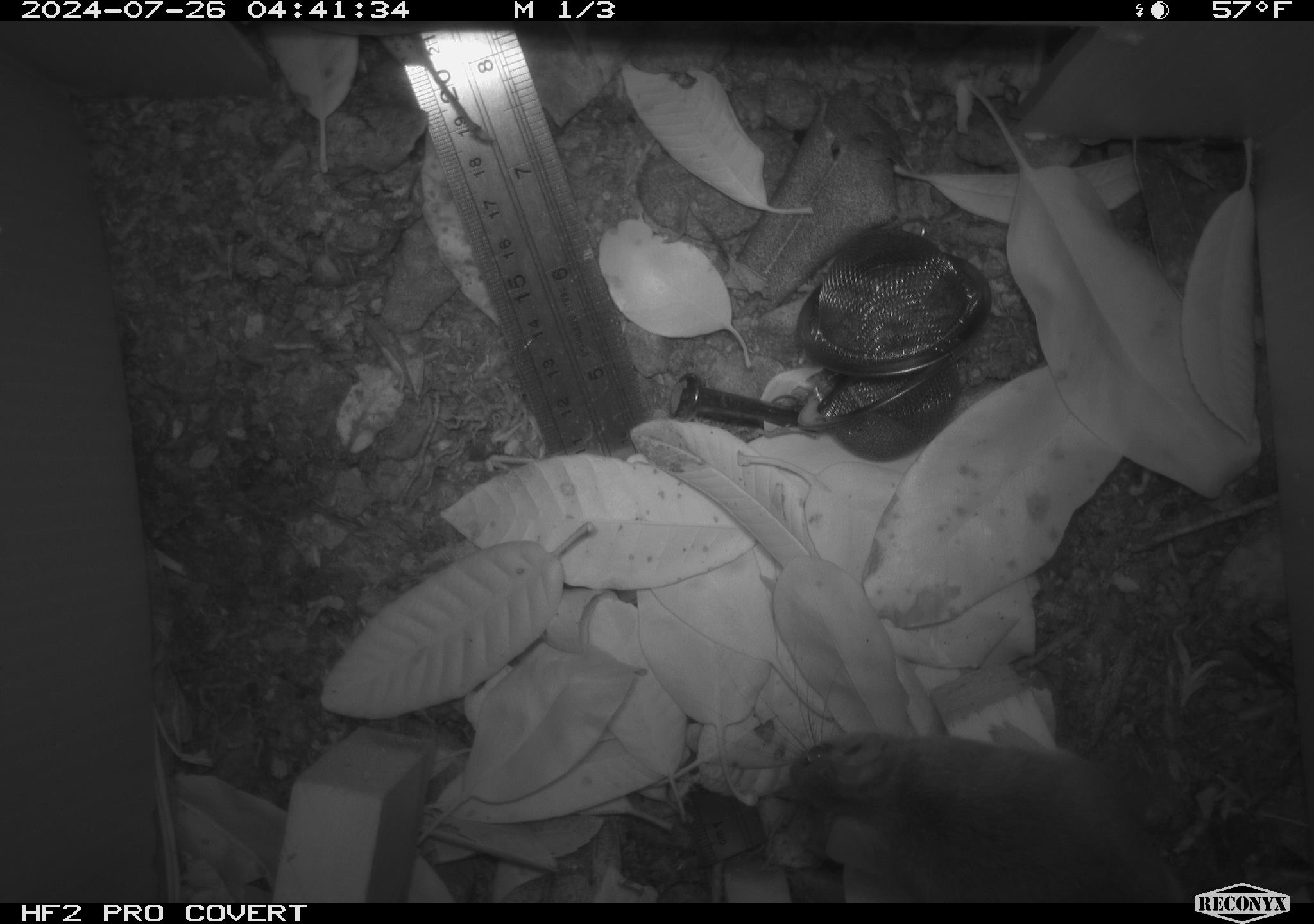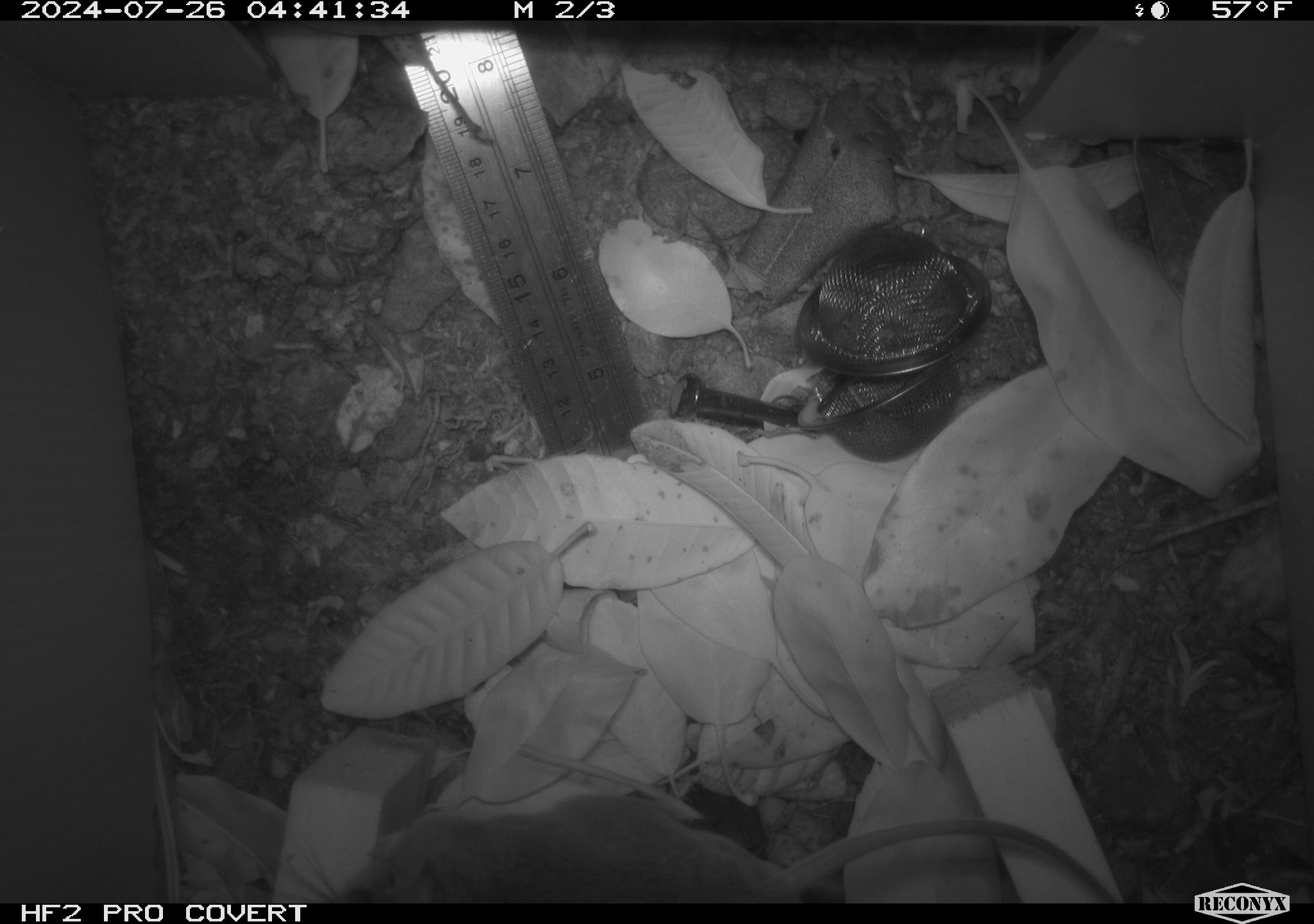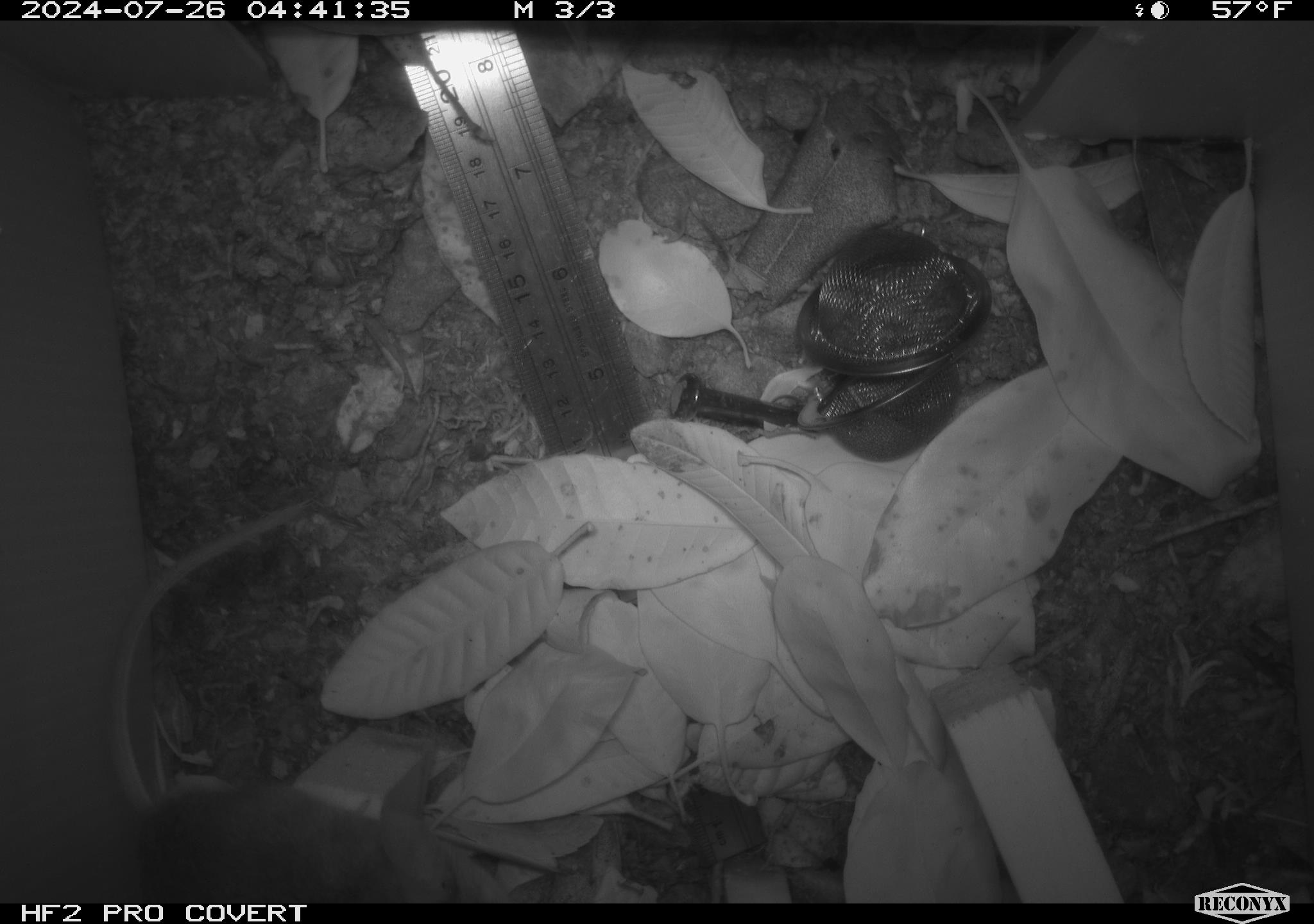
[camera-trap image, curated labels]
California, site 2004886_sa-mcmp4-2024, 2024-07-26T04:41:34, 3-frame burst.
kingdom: Animalia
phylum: Chordata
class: Mammalia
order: Rodentia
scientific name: Rodentia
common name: mouse species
Mouse species (Rodentia).